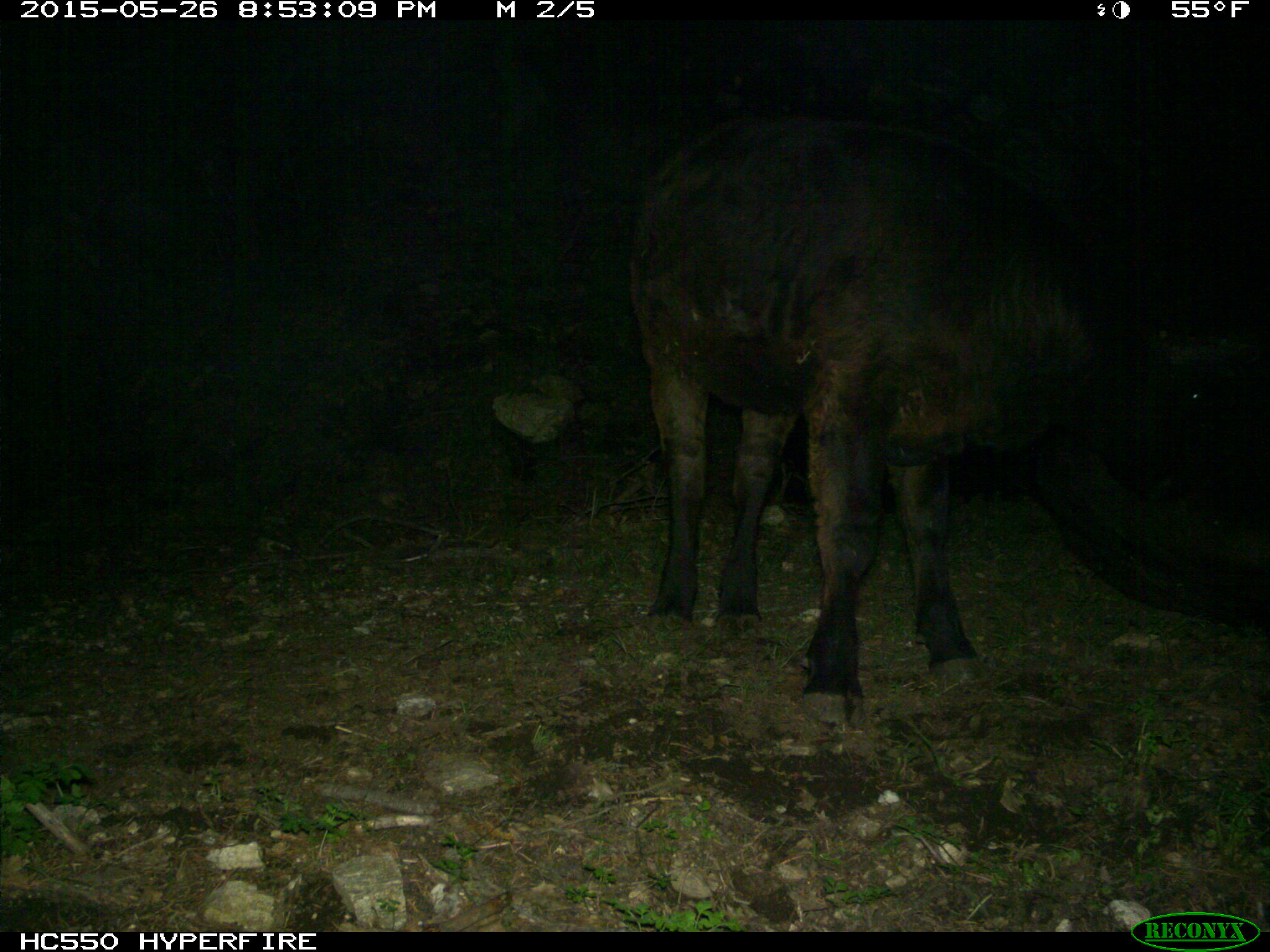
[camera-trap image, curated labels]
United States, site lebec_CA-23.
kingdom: Animalia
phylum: Chordata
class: Mammalia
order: Artiodactyla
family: Bovidae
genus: Bos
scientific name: Bos taurus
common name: domestic cow